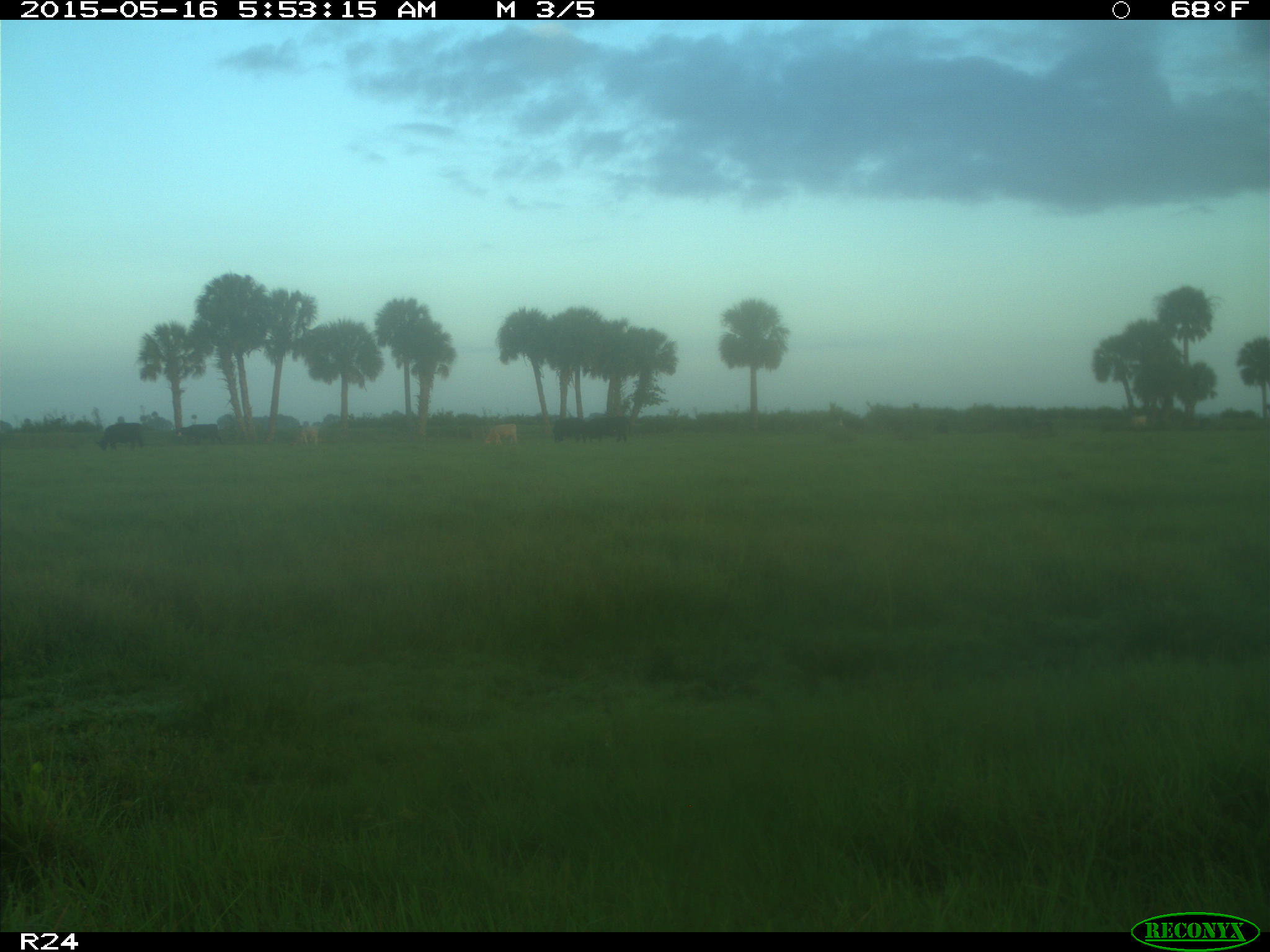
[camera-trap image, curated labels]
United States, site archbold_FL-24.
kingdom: Animalia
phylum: Chordata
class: Mammalia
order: Artiodactyla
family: Bovidae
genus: Bos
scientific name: Bos taurus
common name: domestic cow